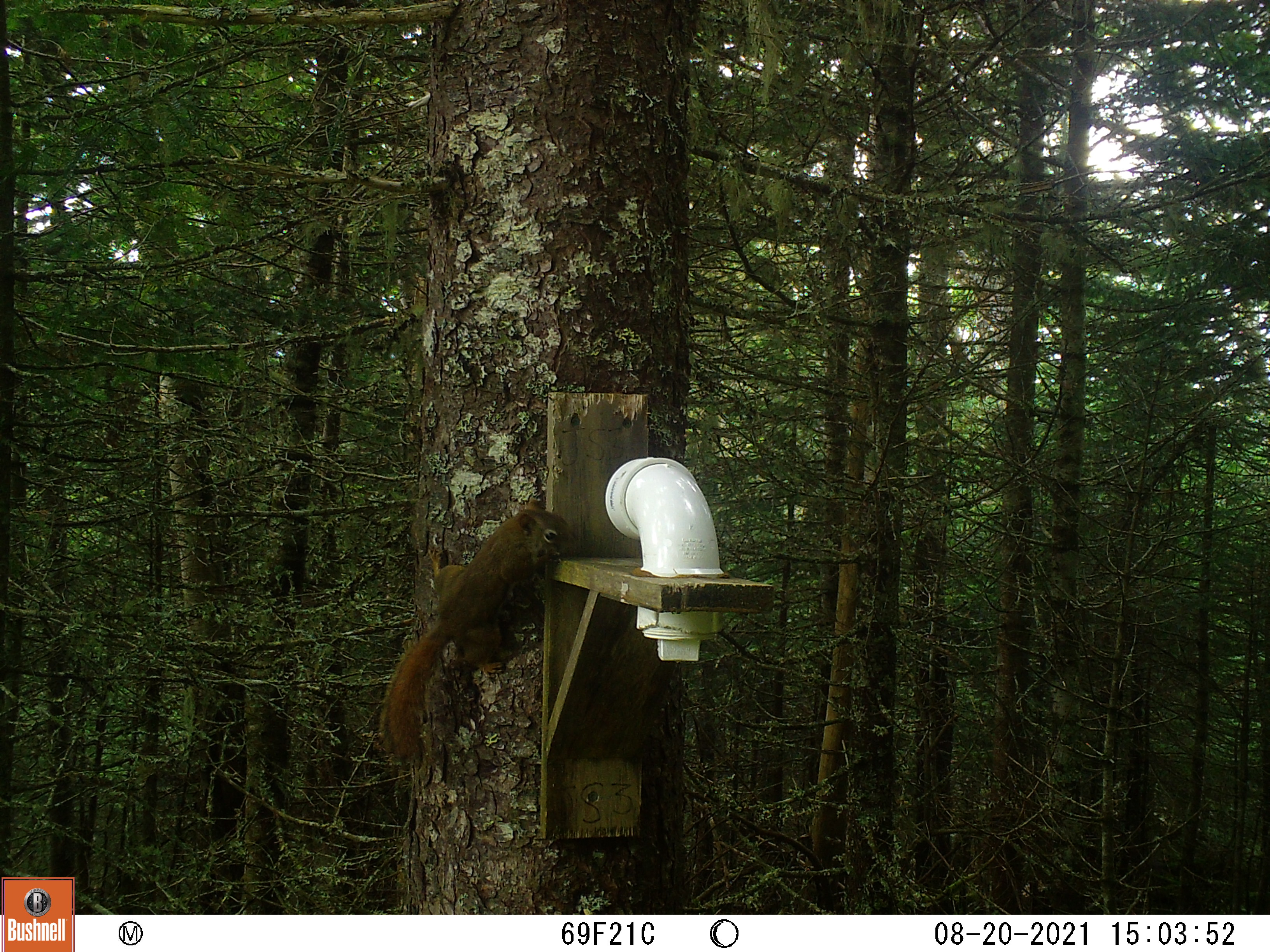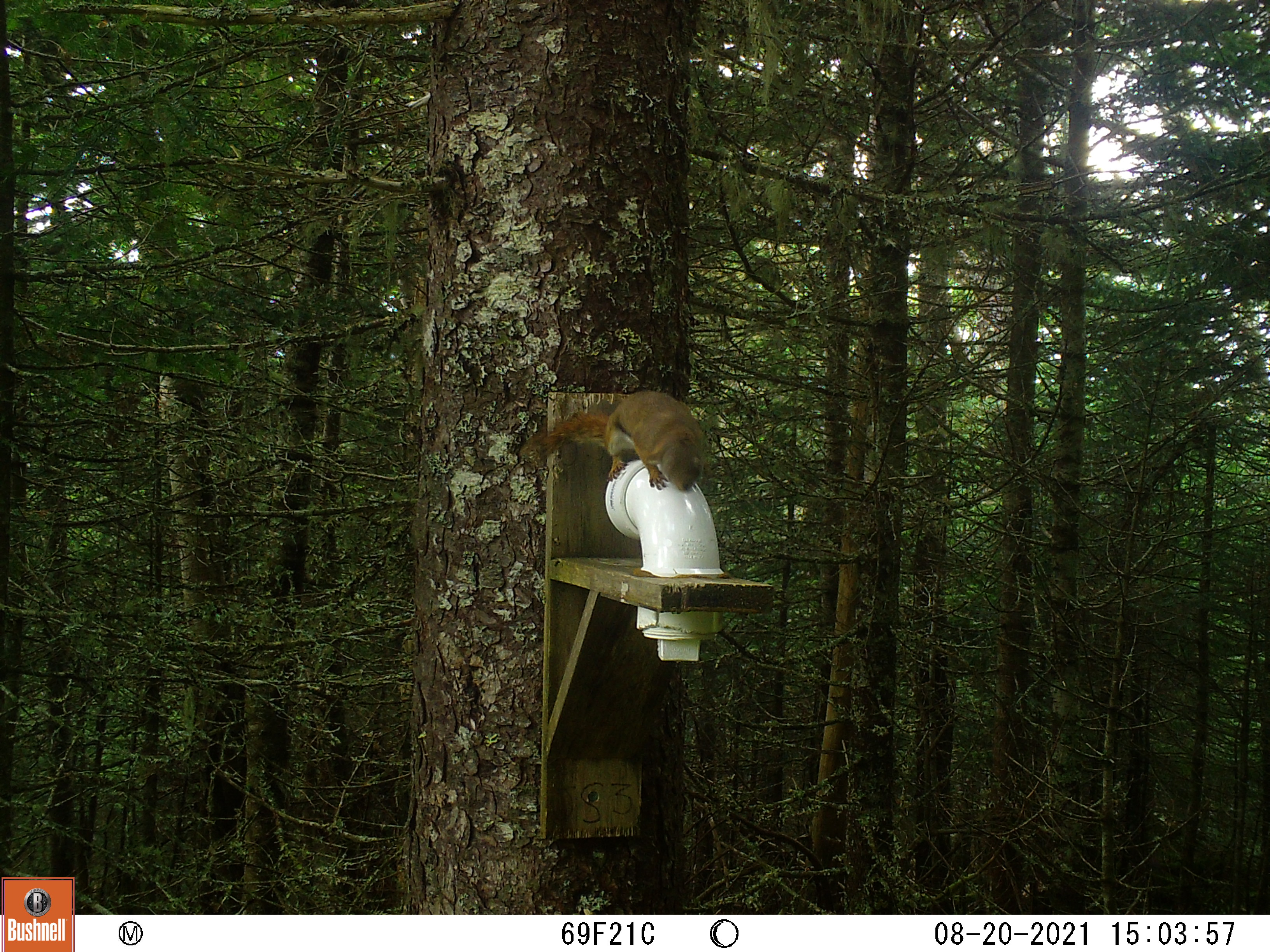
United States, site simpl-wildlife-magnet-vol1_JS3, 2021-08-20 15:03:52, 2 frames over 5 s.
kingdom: Animalia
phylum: Chordata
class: Mammalia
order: Rodentia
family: Sciuridae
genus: Tamiasciurus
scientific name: Tamiasciurus hudsonicus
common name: red squirrel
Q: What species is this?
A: Red squirrel (Tamiasciurus hudsonicus).